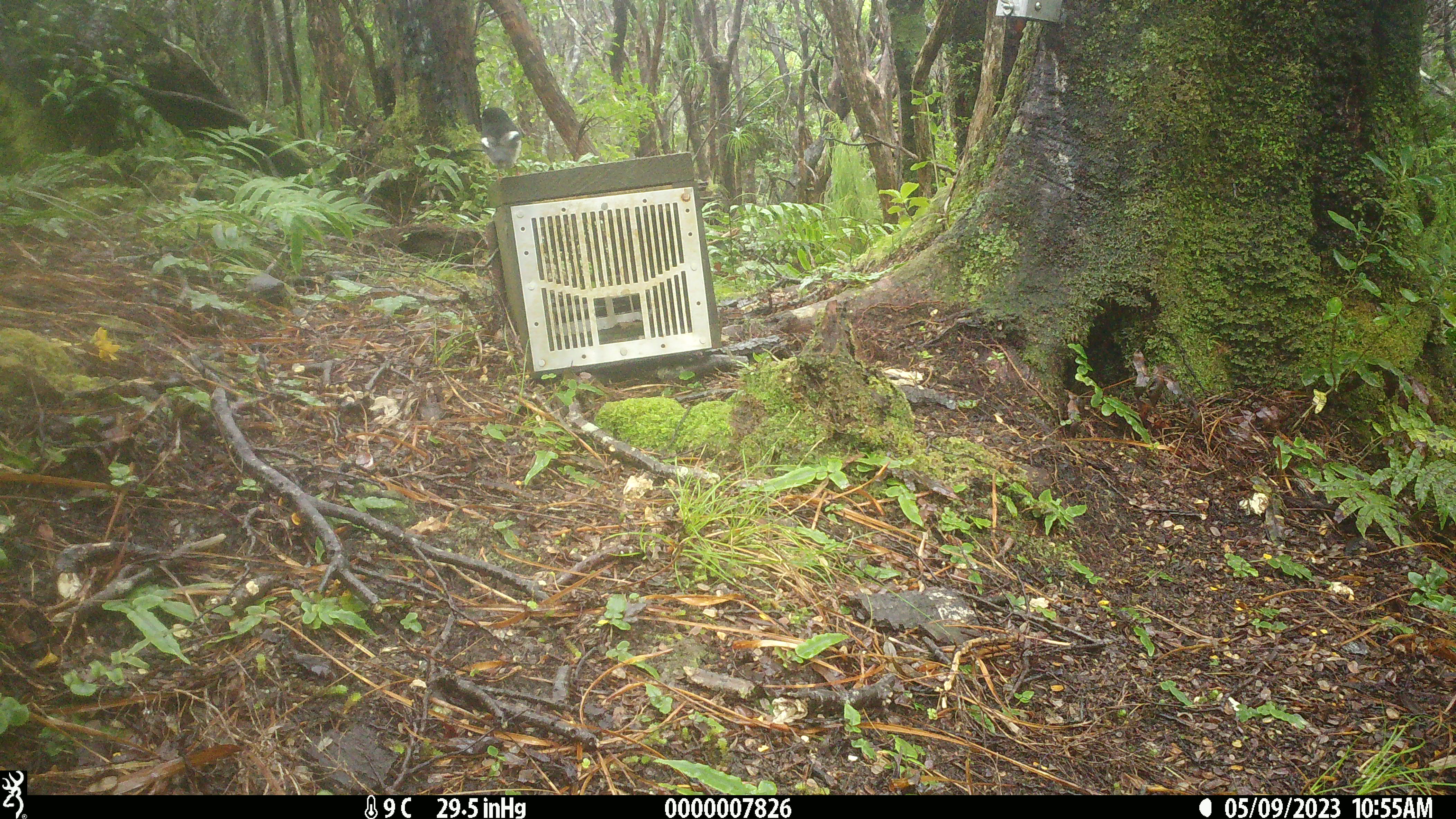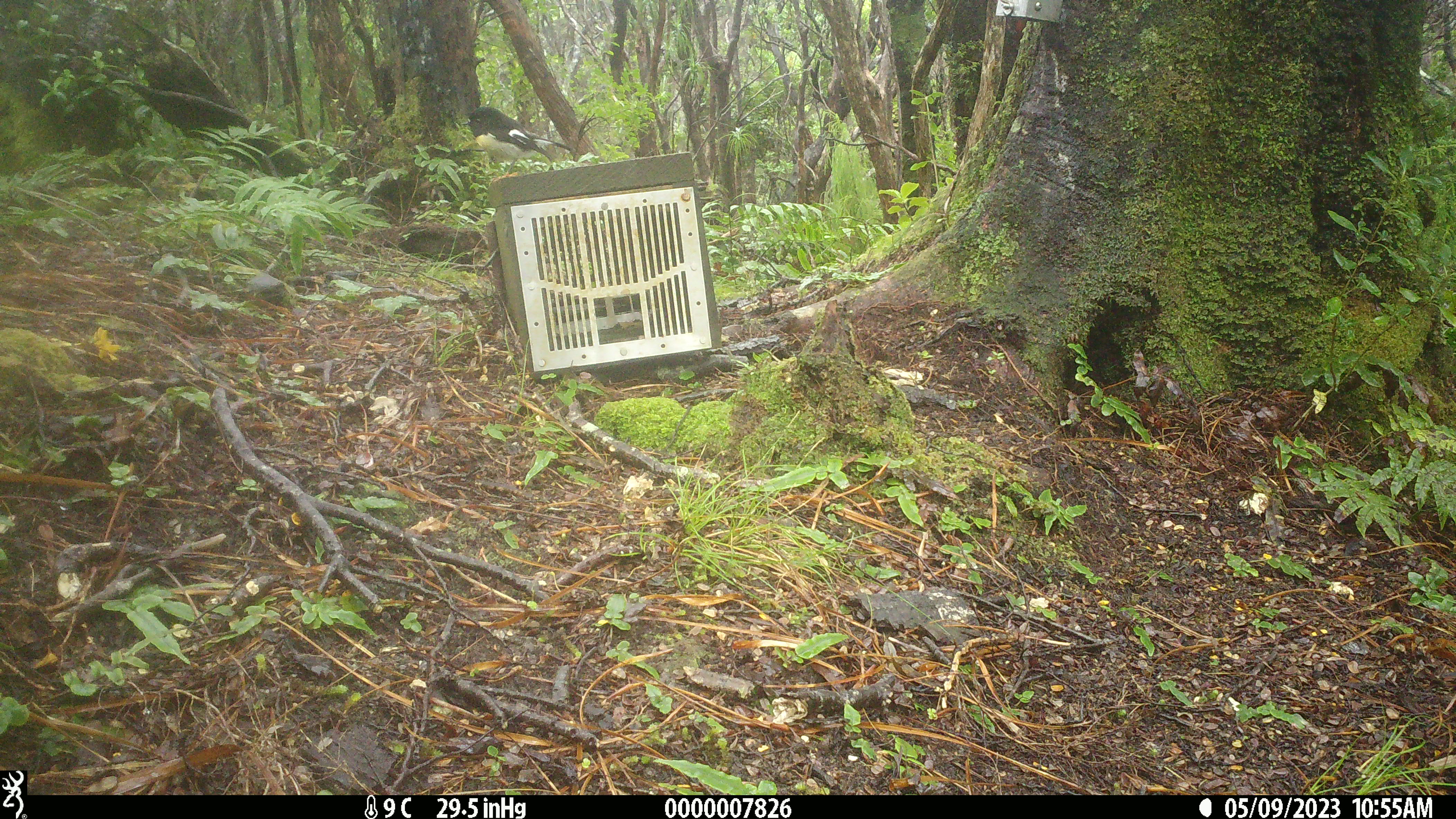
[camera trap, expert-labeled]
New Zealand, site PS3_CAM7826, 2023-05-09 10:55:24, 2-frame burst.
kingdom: Animalia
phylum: Chordata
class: Aves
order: Passeriformes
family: Petroicidae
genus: Petroica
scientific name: Petroica macrocephala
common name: tomtit